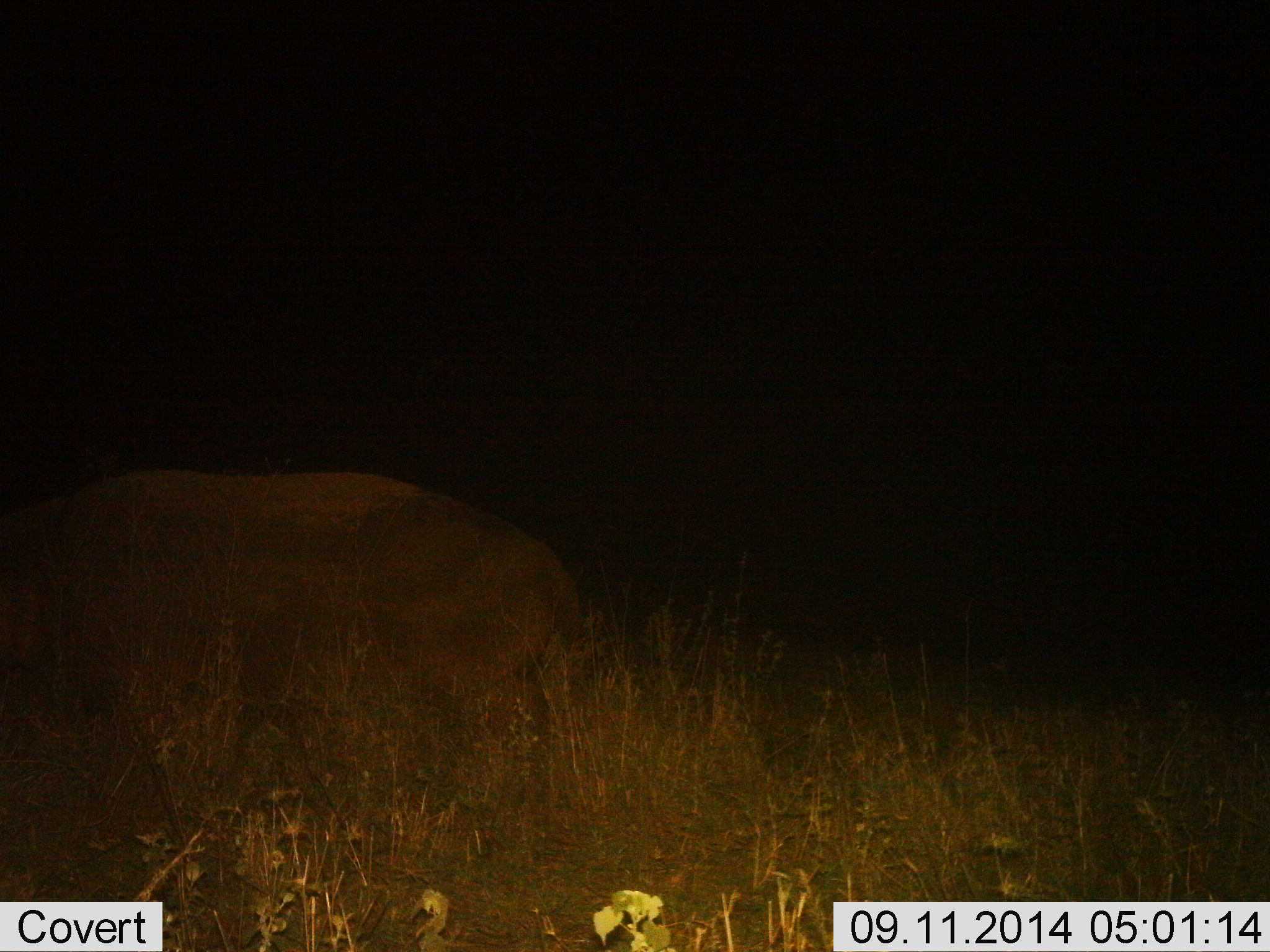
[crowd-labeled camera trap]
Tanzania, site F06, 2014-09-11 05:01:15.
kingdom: Animalia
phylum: Chordata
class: Mammalia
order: Artiodactyla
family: Hippopotamidae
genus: Hippopotamus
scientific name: Hippopotamus amphibius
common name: hippopotamus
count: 1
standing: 44%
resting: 0%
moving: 33%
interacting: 0%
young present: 0%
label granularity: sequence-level